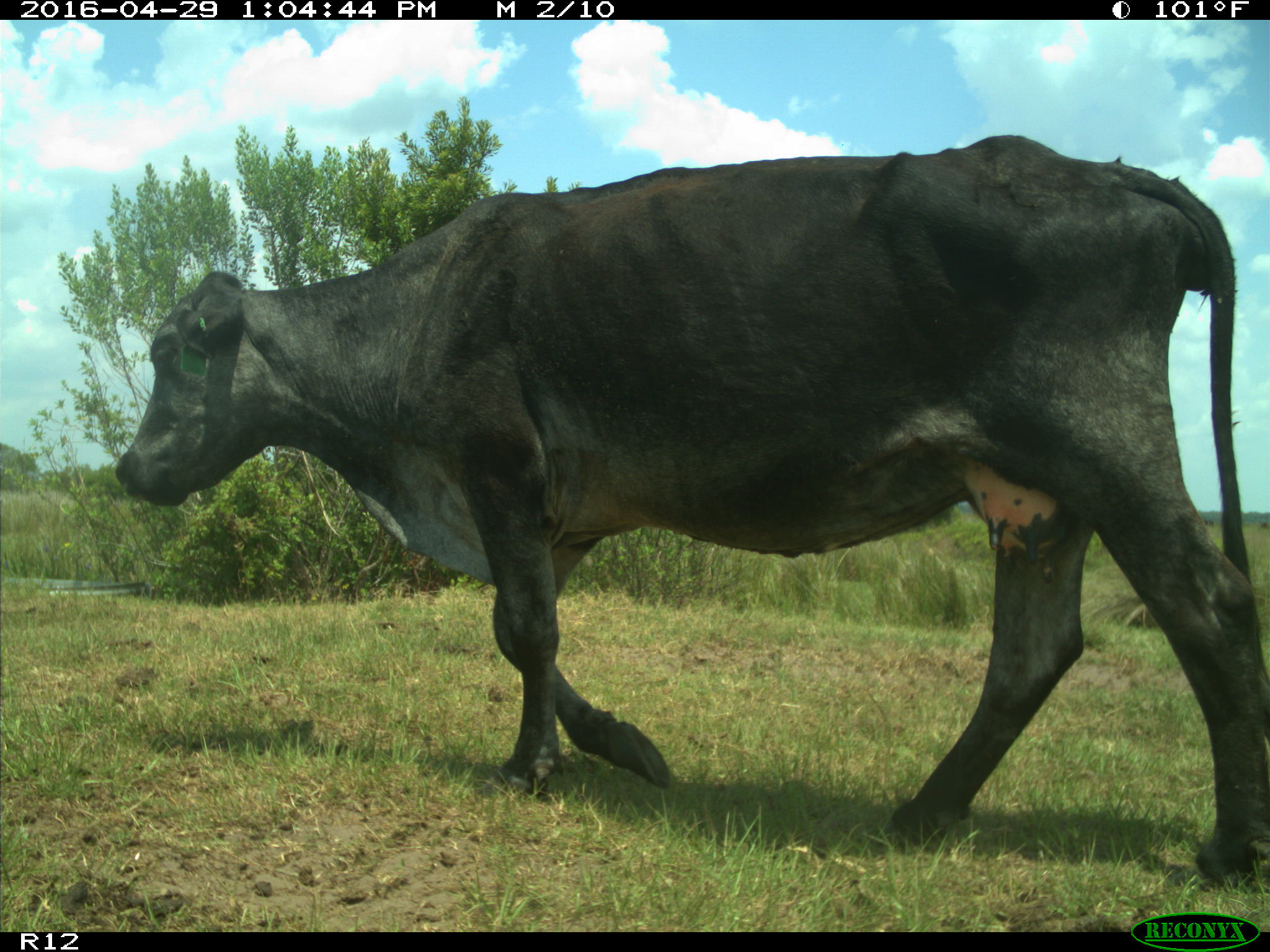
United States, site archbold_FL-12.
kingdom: Animalia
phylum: Chordata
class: Mammalia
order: Artiodactyla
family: Bovidae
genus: Bos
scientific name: Bos taurus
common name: domestic cow